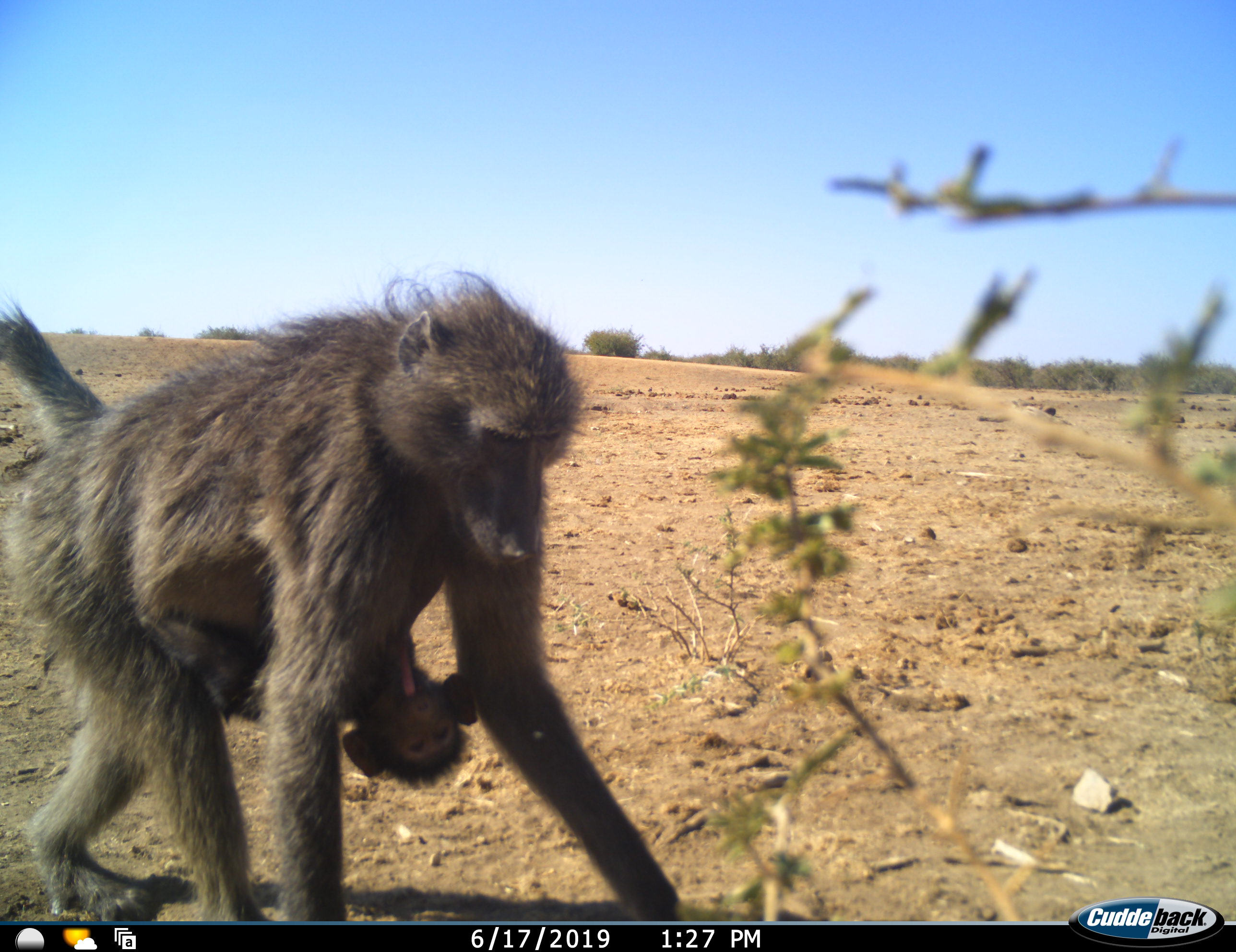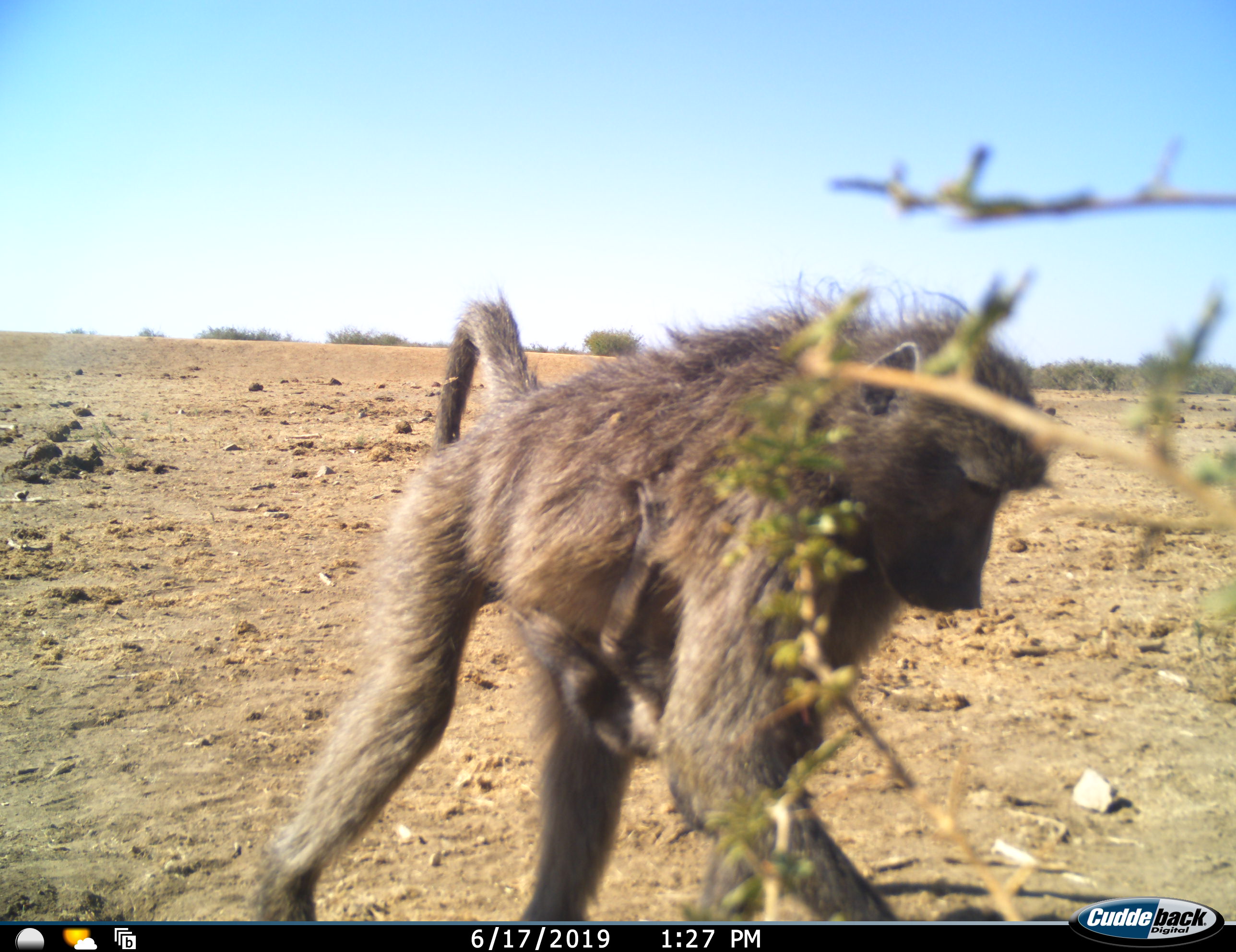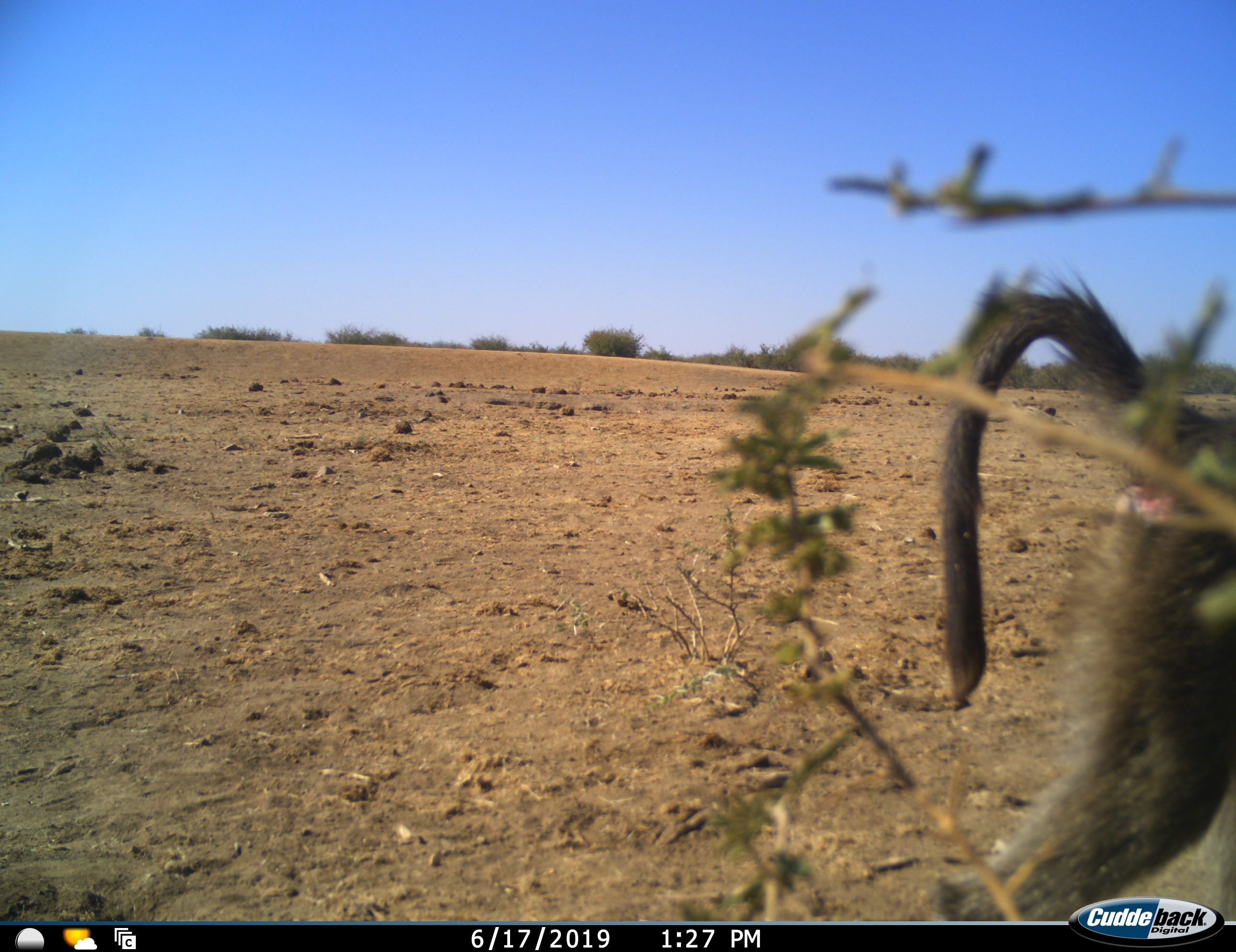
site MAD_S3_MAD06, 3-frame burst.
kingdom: Animalia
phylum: Chordata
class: Mammalia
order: Primates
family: Cercopithecidae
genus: Papio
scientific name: Papio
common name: baboon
Baboon (Papio), count 2. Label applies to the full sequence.